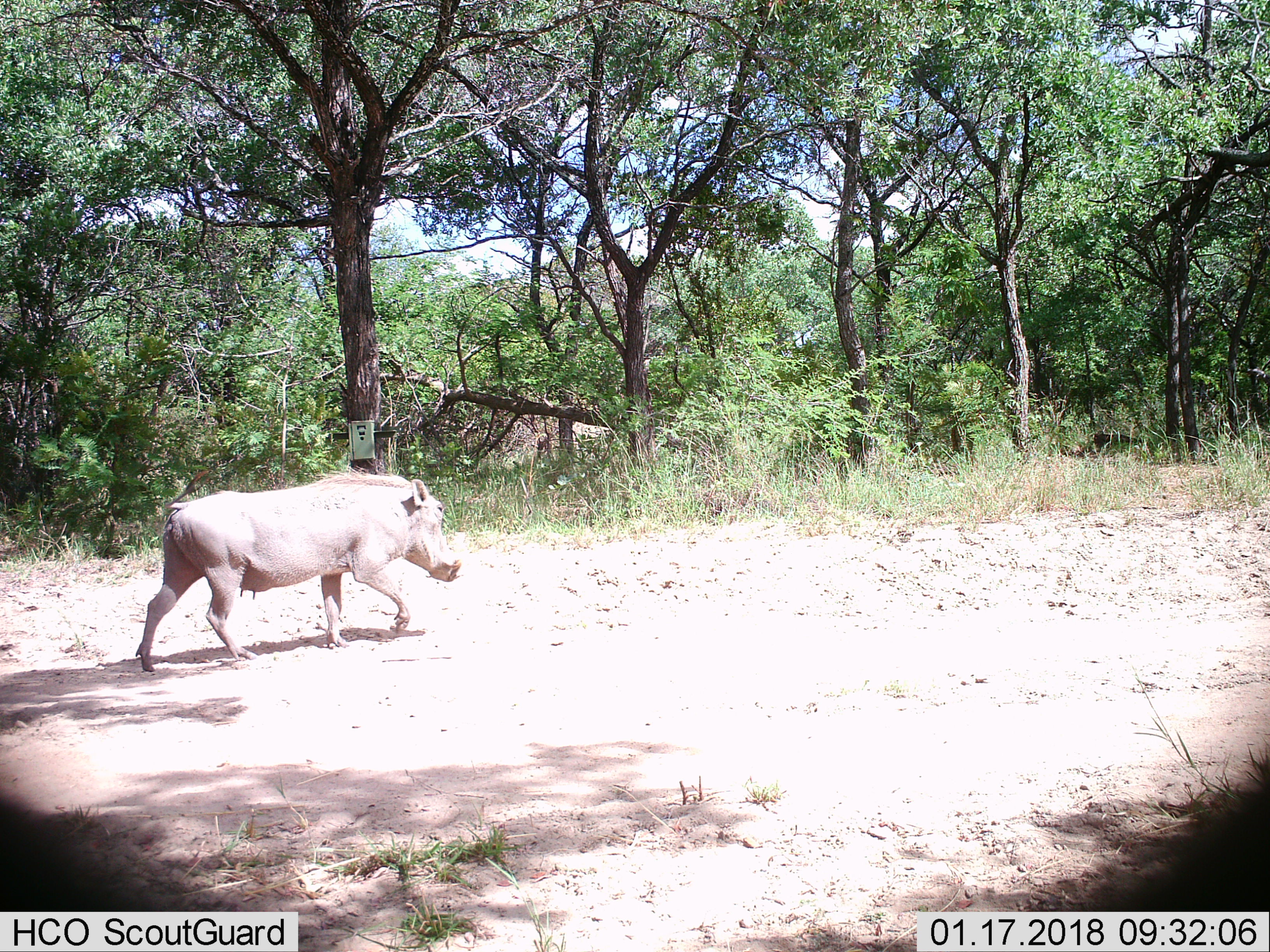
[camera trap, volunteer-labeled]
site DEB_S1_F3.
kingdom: Animalia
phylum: Chordata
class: Mammalia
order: Artiodactyla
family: Suidae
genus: Phacochoerus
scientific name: Phacochoerus africanus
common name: warthog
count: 1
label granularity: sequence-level